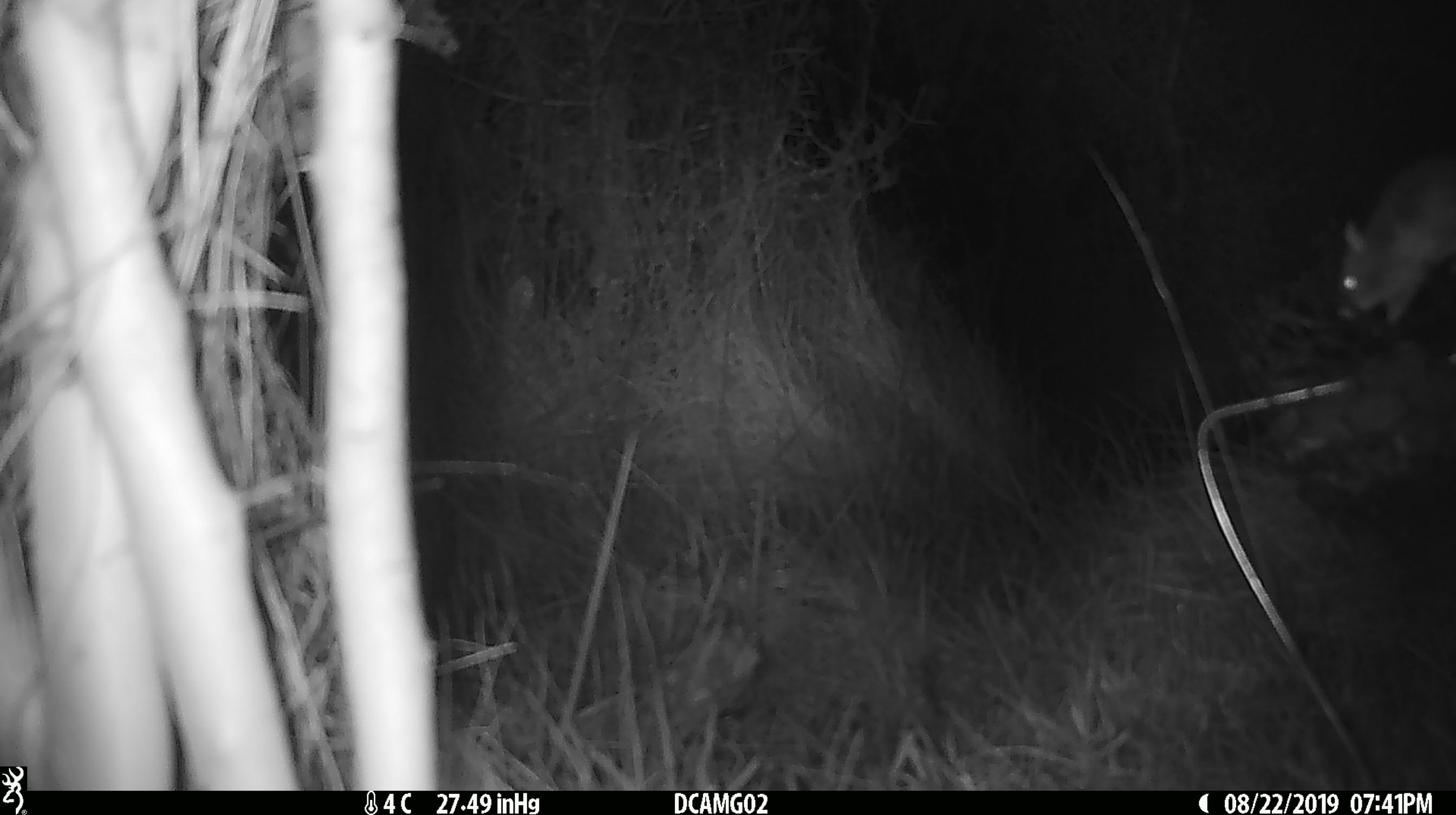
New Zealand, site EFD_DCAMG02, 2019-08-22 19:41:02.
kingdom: Animalia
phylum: Chordata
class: Mammalia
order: Rodentia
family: Muridae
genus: Mus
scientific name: Mus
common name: mouse